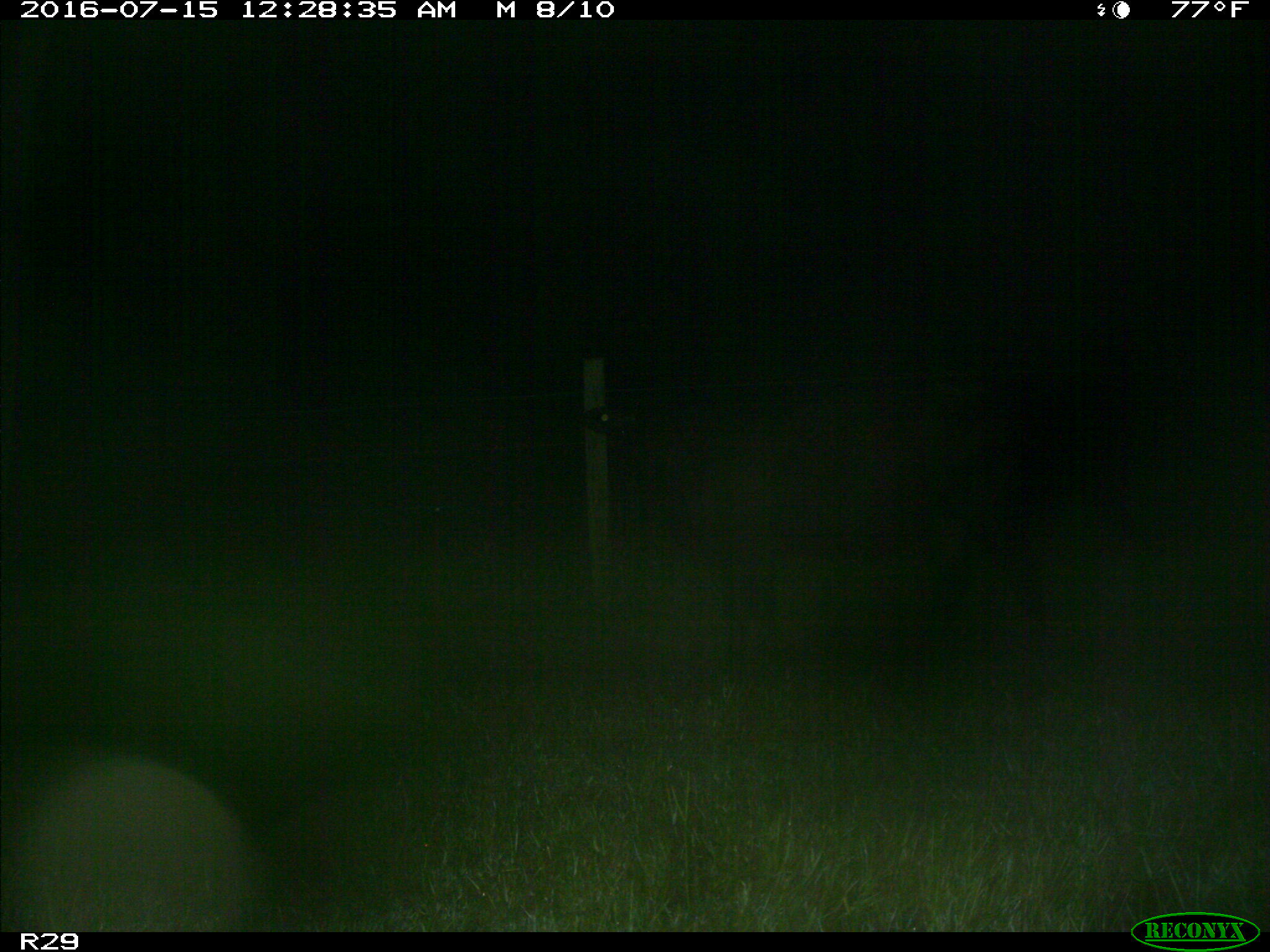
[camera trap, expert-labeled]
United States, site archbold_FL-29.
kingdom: Animalia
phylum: Chordata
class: Mammalia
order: Artiodactyla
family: Bovidae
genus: Bos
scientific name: Bos taurus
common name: domestic cow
Bos taurus (domestic cow).